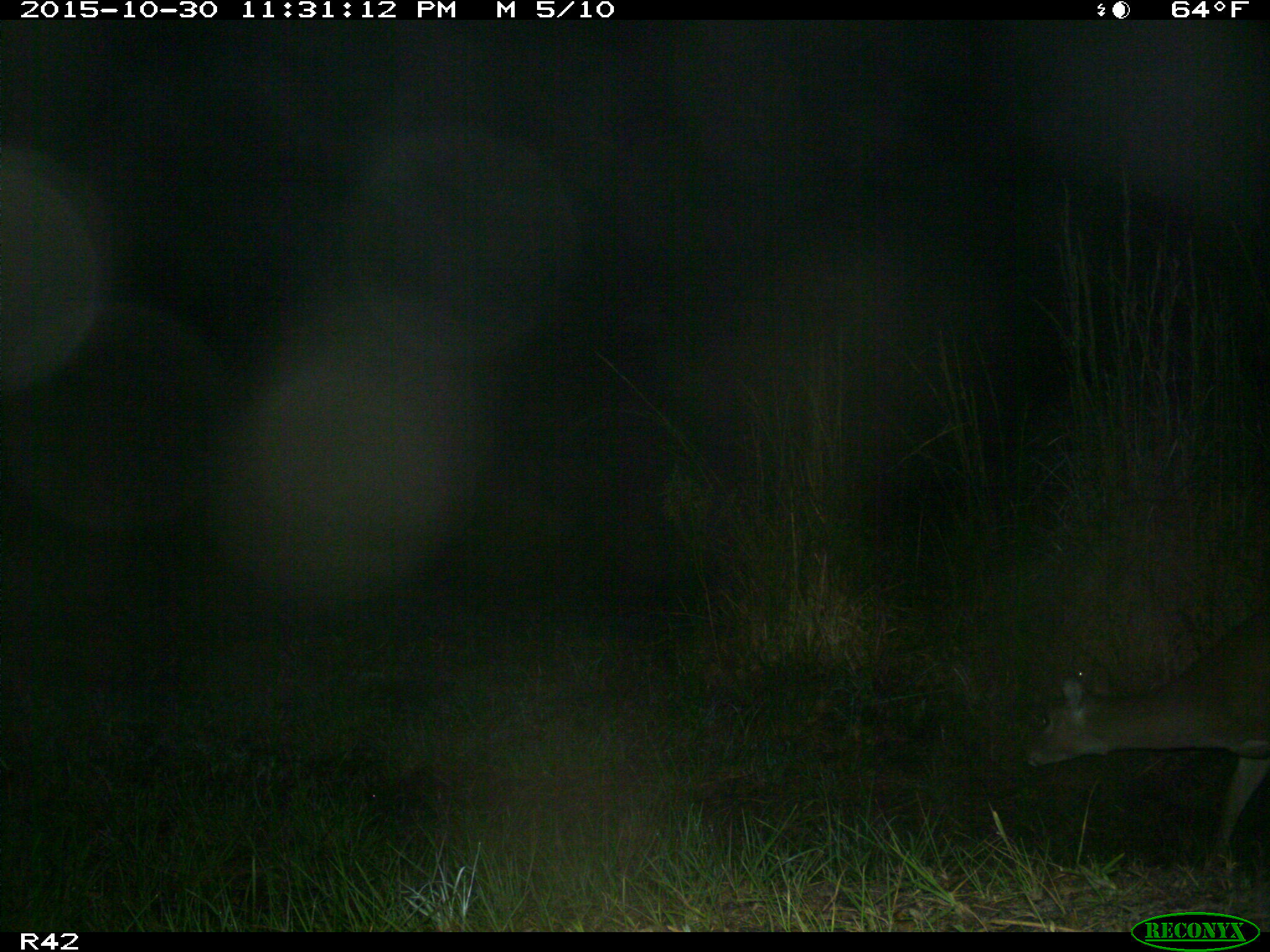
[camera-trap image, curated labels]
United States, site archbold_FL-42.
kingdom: Animalia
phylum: Chordata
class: Mammalia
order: Artiodactyla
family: Cervidae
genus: Odocoileus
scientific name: Odocoileus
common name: deer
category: unidentified deer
Unidentified deer (deer) (Odocoileus).